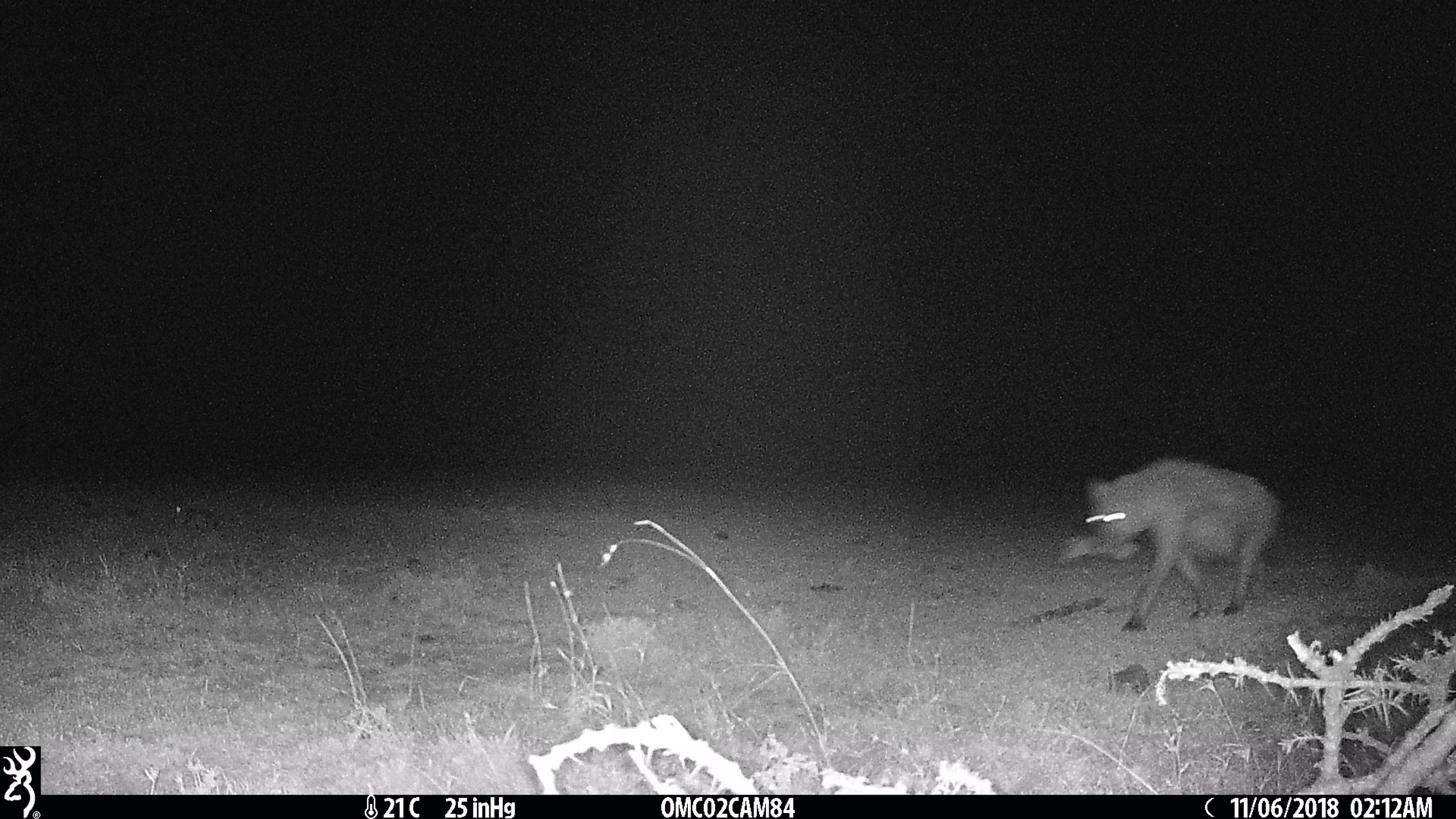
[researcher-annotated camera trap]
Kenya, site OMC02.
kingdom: Animalia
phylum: Chordata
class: Mammalia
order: Carnivora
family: Hyaenidae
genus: Crocuta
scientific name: Crocuta crocuta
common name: spotted hyena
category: hyena spotted